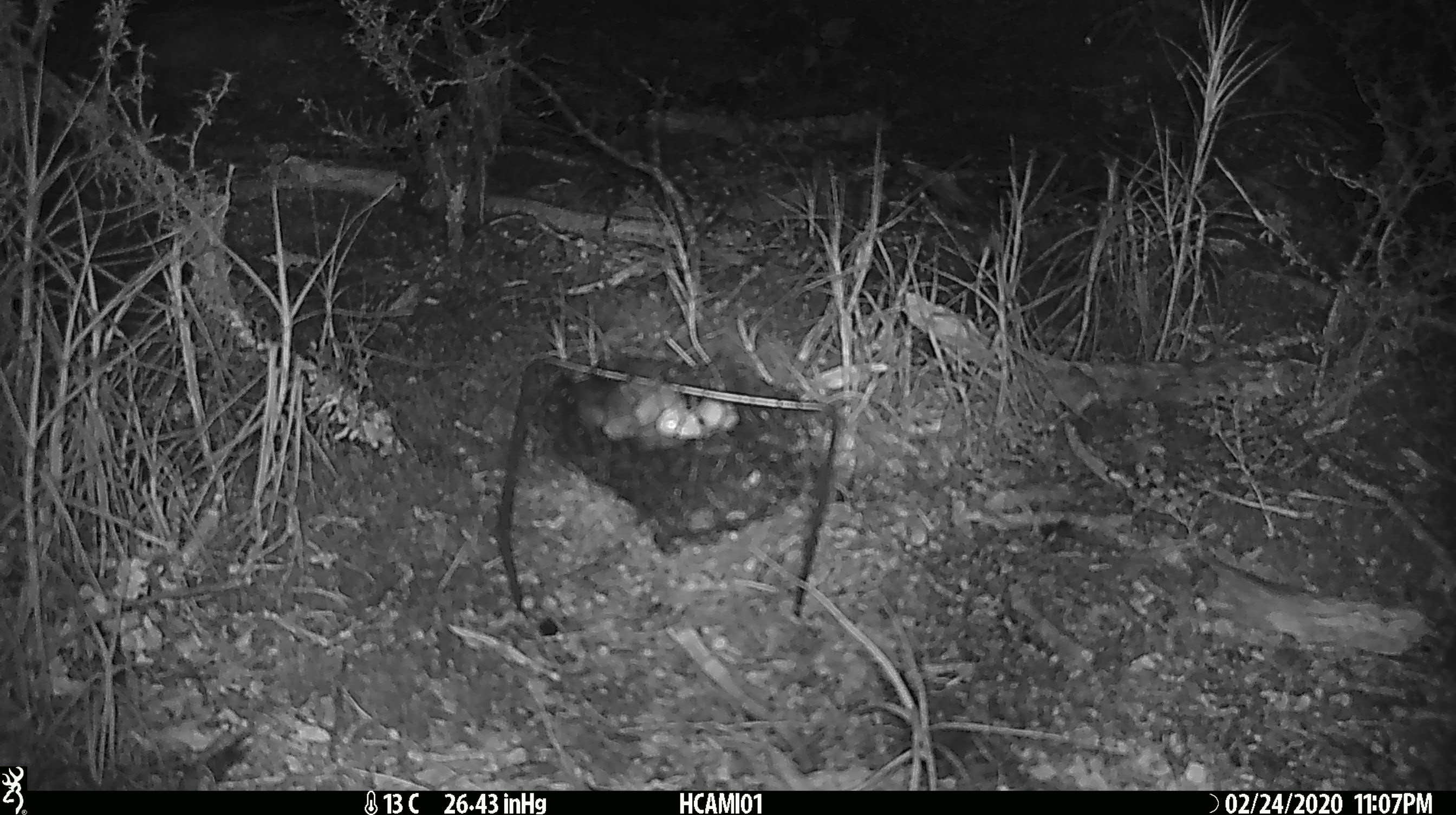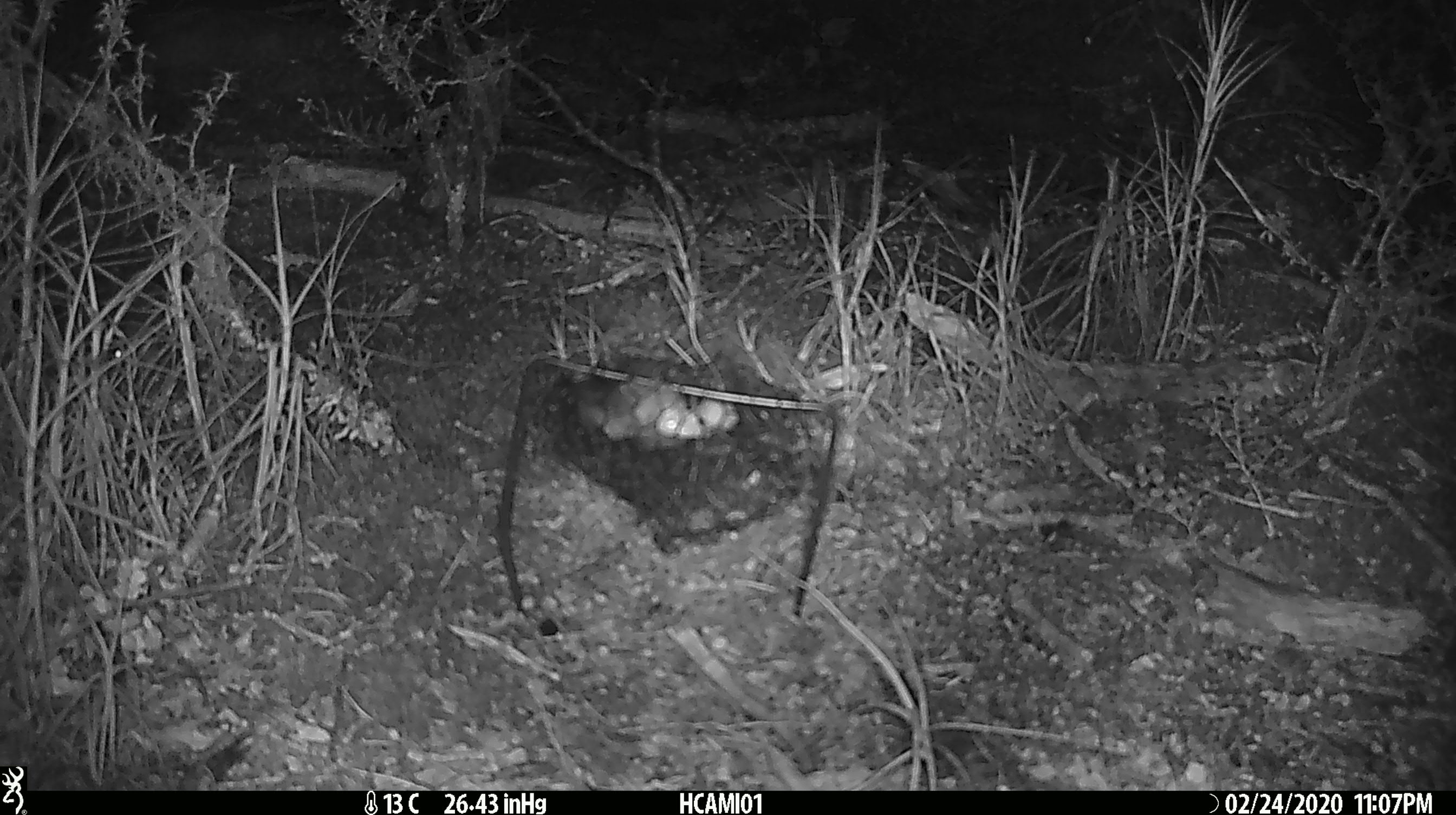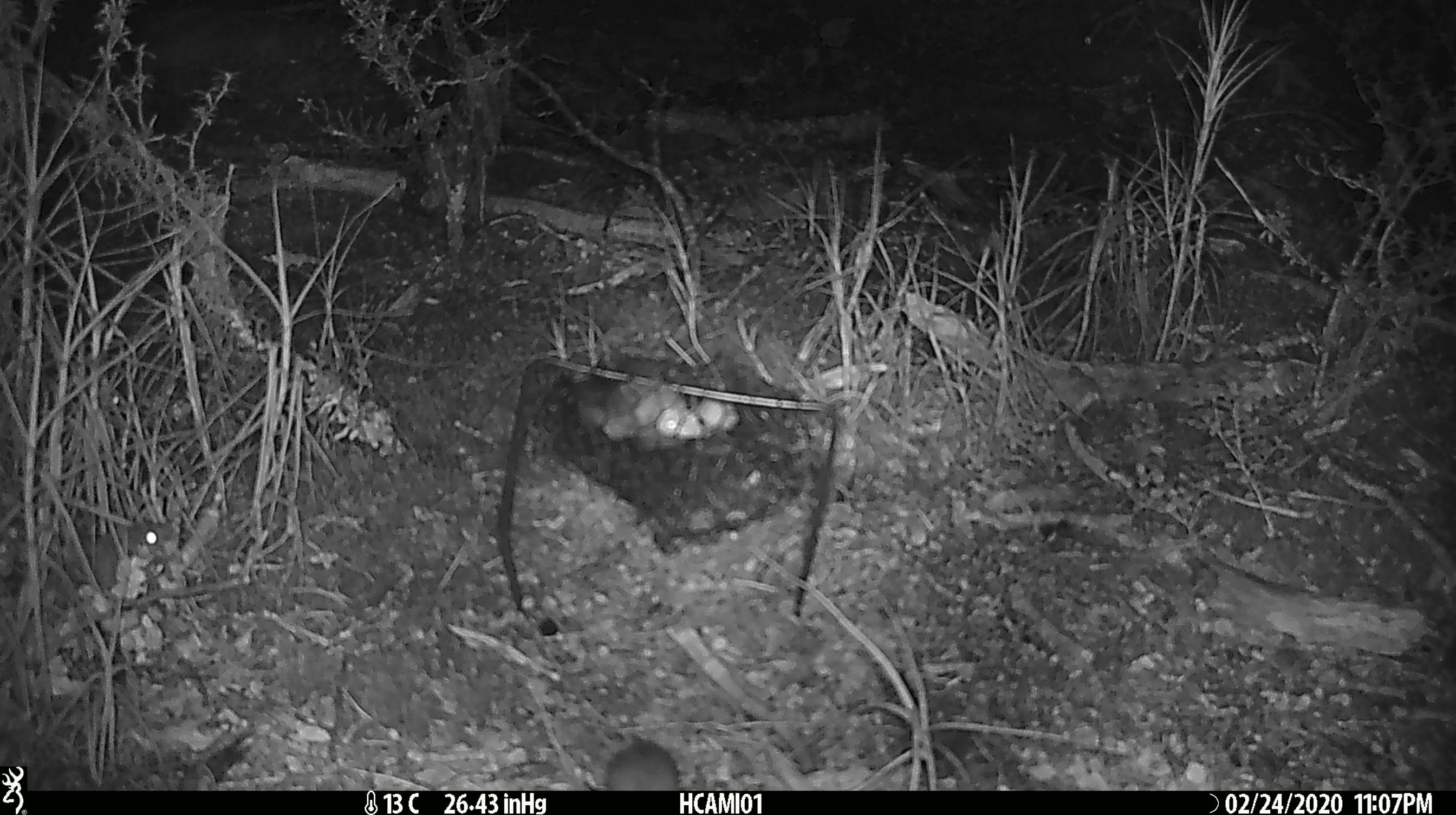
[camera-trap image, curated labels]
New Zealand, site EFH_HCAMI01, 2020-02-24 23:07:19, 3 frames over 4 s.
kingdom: Animalia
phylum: Chordata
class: Mammalia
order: Rodentia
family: Muridae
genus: Mus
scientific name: Mus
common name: mouse